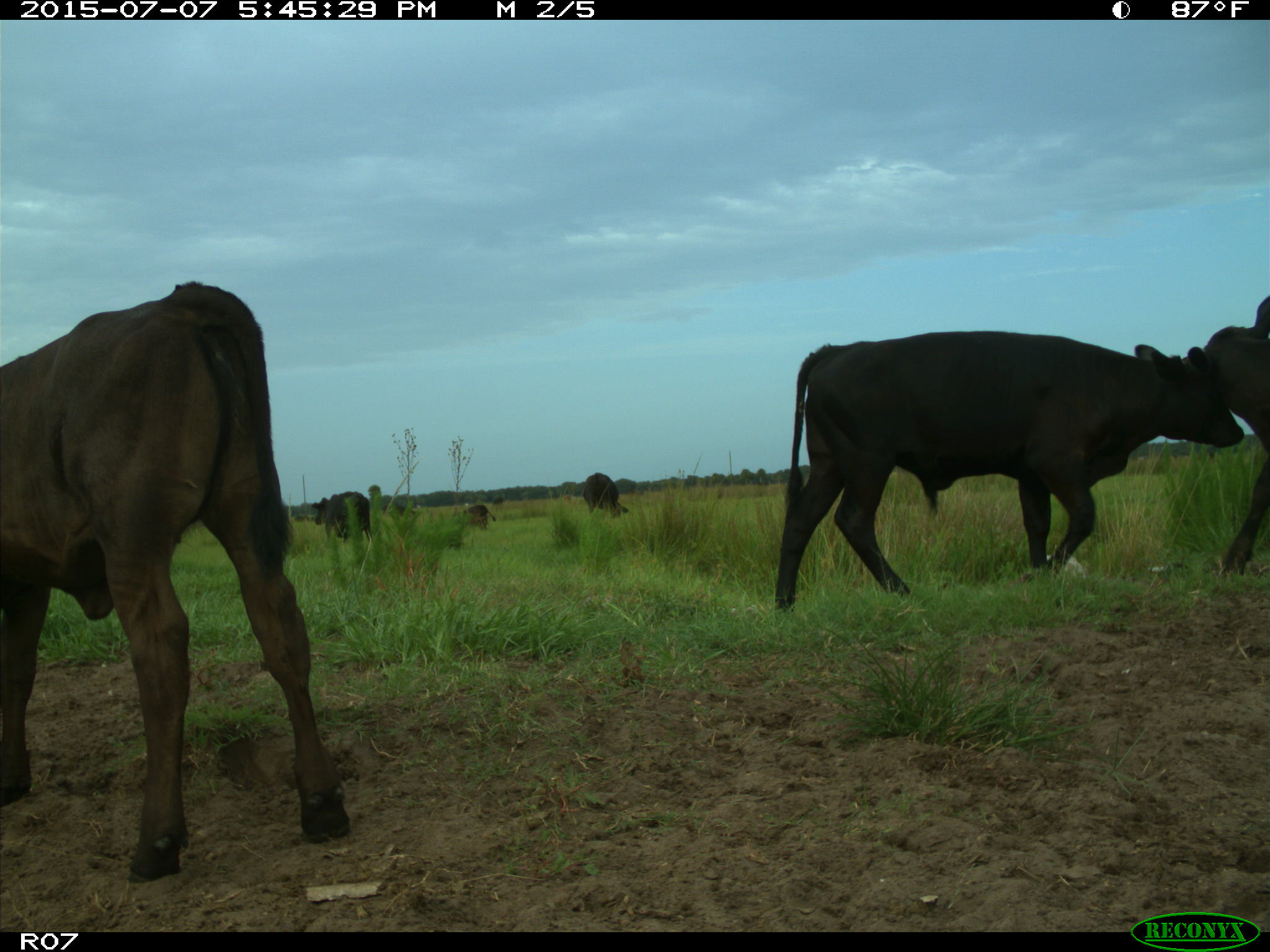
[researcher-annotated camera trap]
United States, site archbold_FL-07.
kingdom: Animalia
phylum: Chordata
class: Mammalia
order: Artiodactyla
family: Bovidae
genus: Bos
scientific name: Bos taurus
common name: domestic cow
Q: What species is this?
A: Bos taurus (domestic cow).